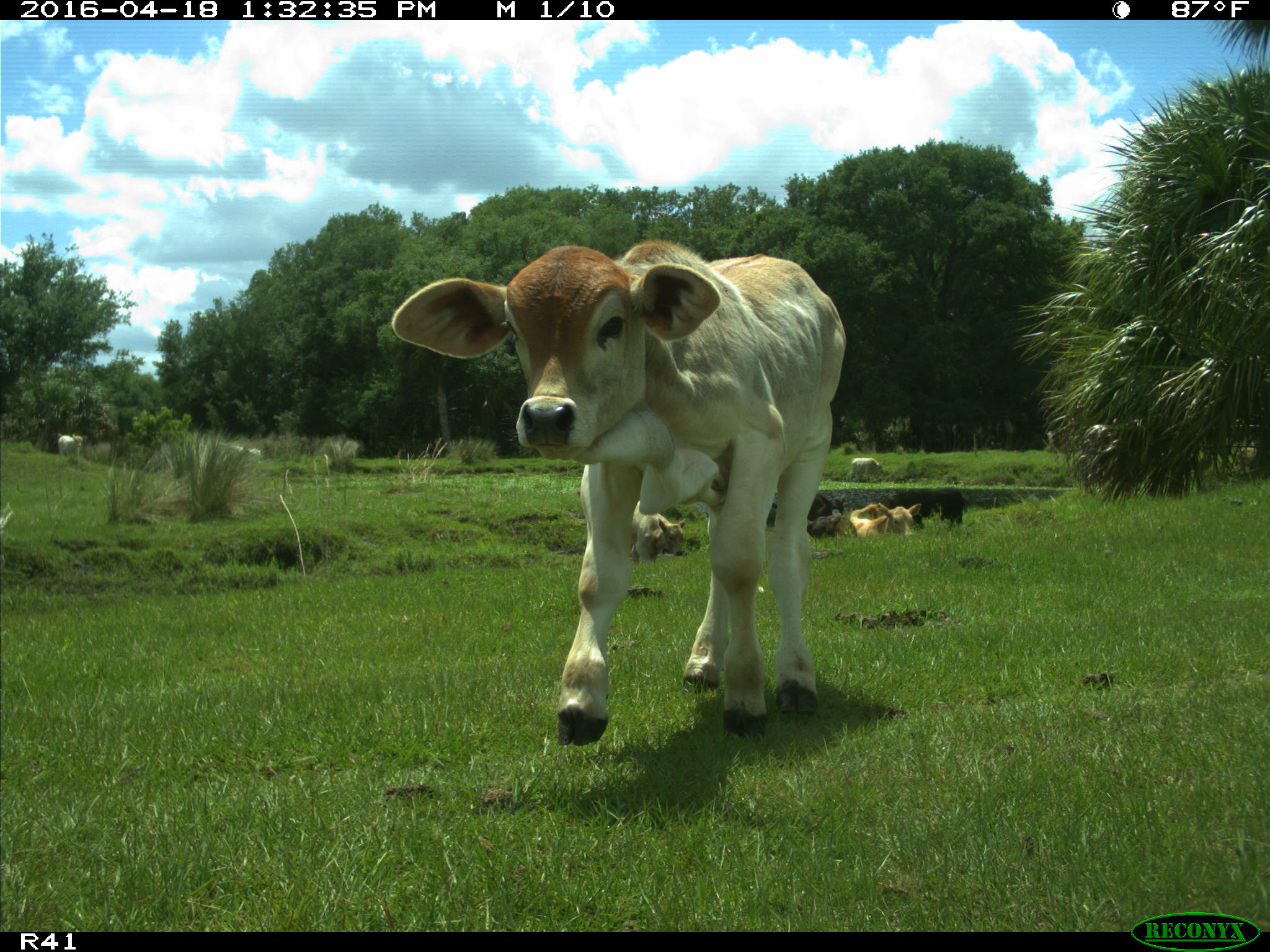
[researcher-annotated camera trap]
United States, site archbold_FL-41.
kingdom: Animalia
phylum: Chordata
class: Mammalia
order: Artiodactyla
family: Bovidae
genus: Bos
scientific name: Bos taurus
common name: domestic cow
Bos taurus (domestic cow).